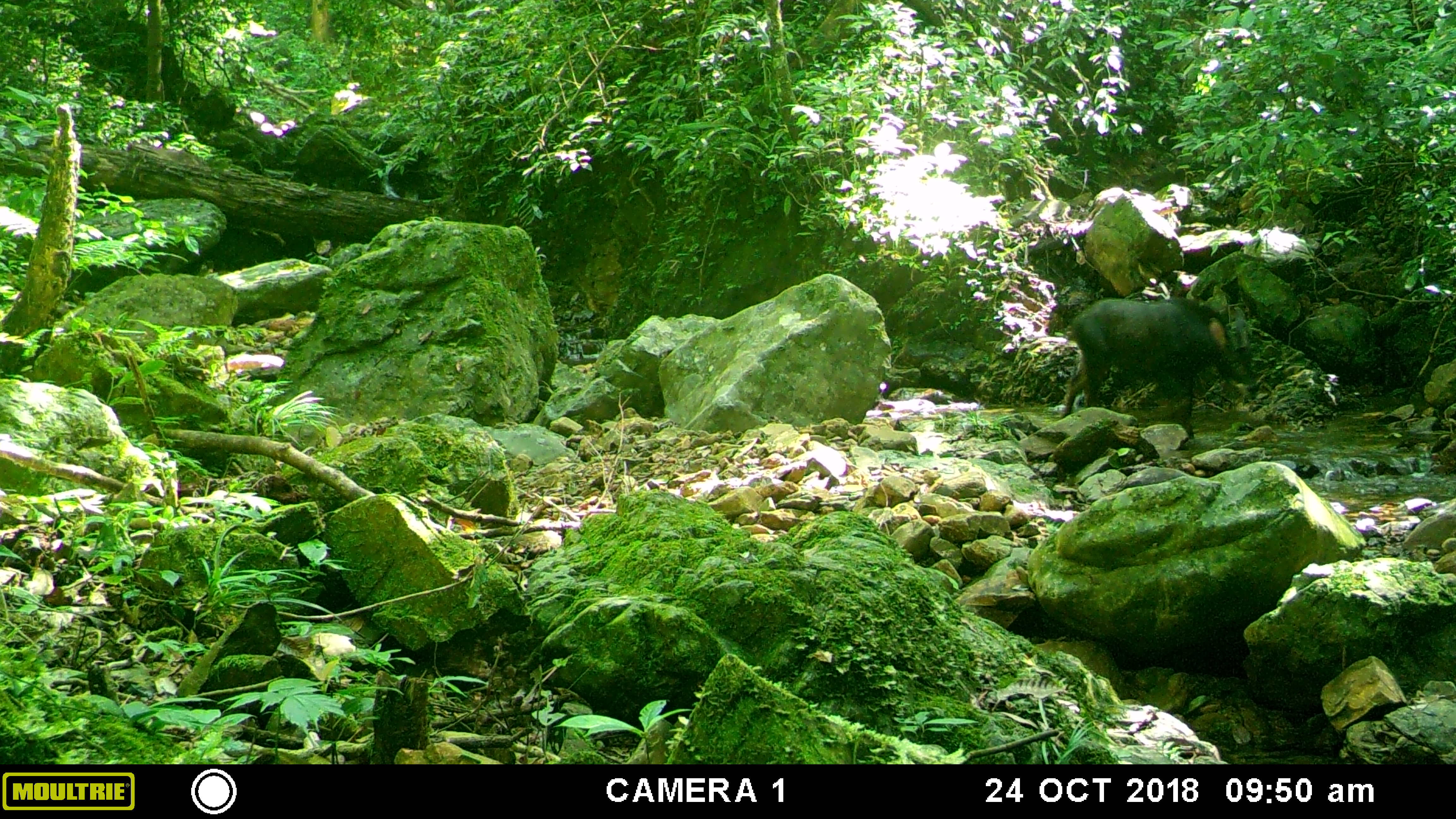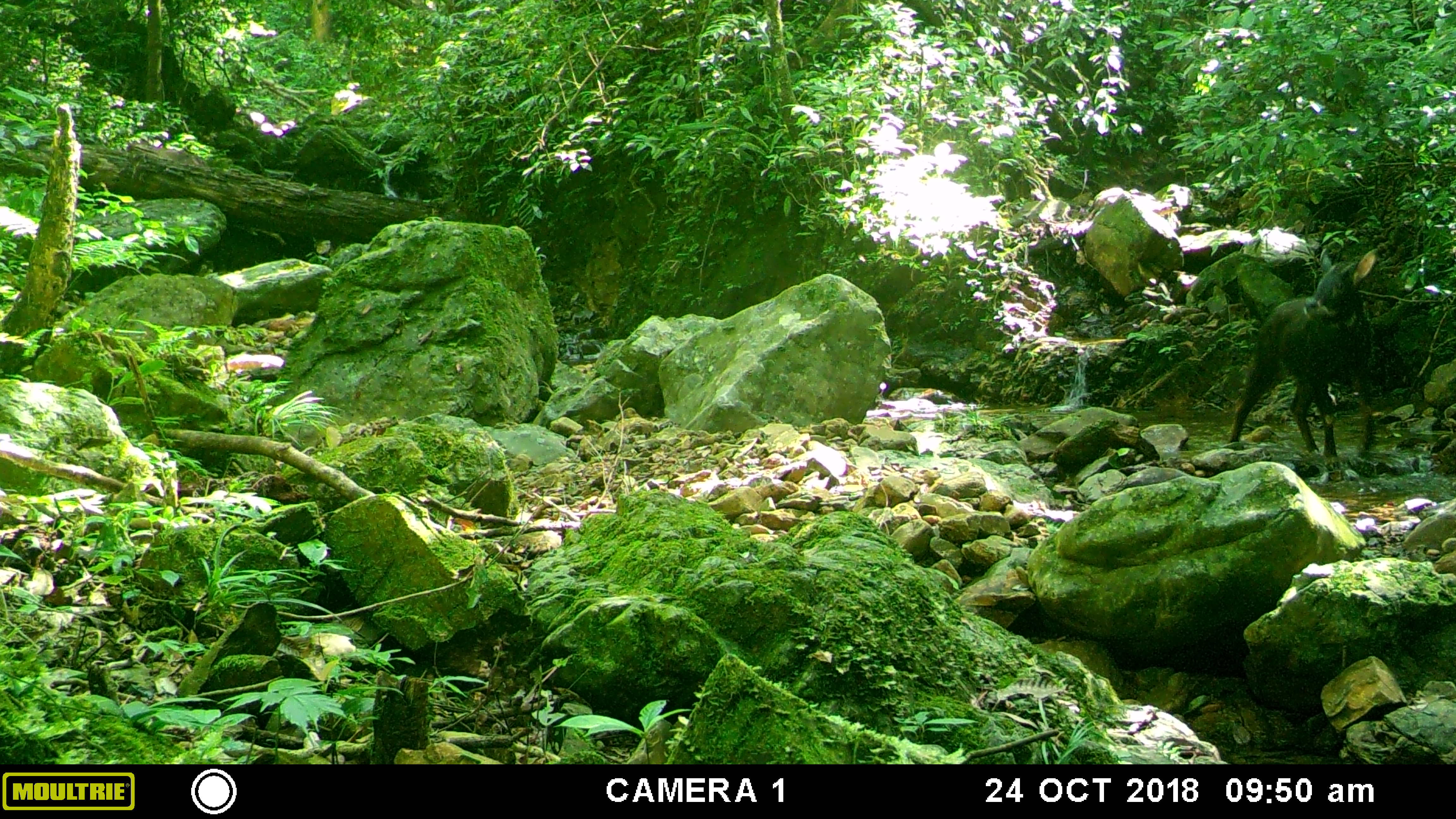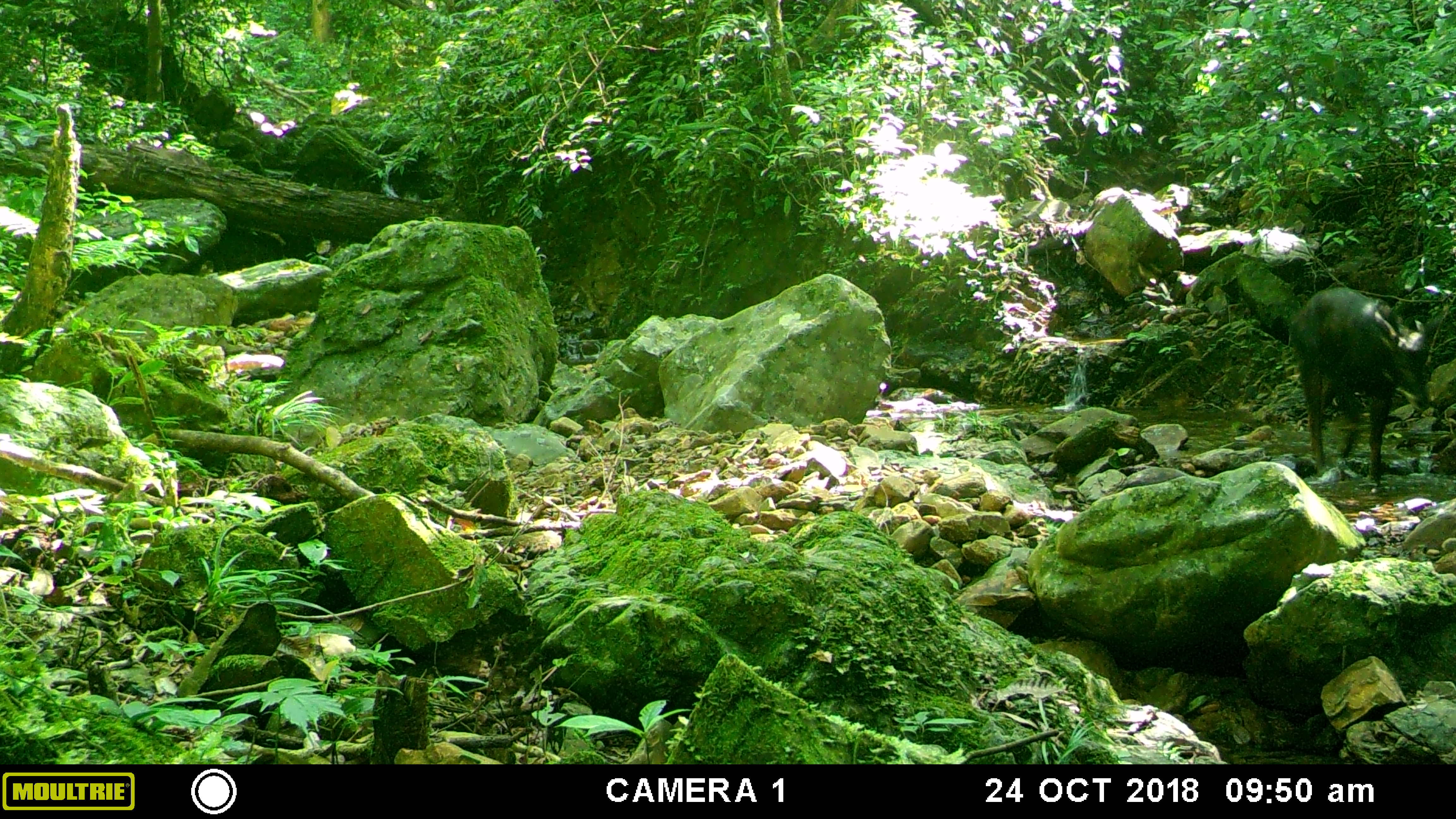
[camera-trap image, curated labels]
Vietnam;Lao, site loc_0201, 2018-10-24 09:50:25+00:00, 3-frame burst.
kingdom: Animalia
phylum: Chordata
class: Mammalia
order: Artiodactyla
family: Bovidae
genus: Capricornis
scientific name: Capricornis sumatraensis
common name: chinese serow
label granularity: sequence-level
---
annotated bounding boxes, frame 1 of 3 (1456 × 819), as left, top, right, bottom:
chinese serow: 1061, 297, 1255, 440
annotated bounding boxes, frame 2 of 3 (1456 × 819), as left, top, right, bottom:
chinese serow: 1227, 246, 1378, 459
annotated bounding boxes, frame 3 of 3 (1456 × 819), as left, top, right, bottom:
chinese serow: 1288, 286, 1431, 486